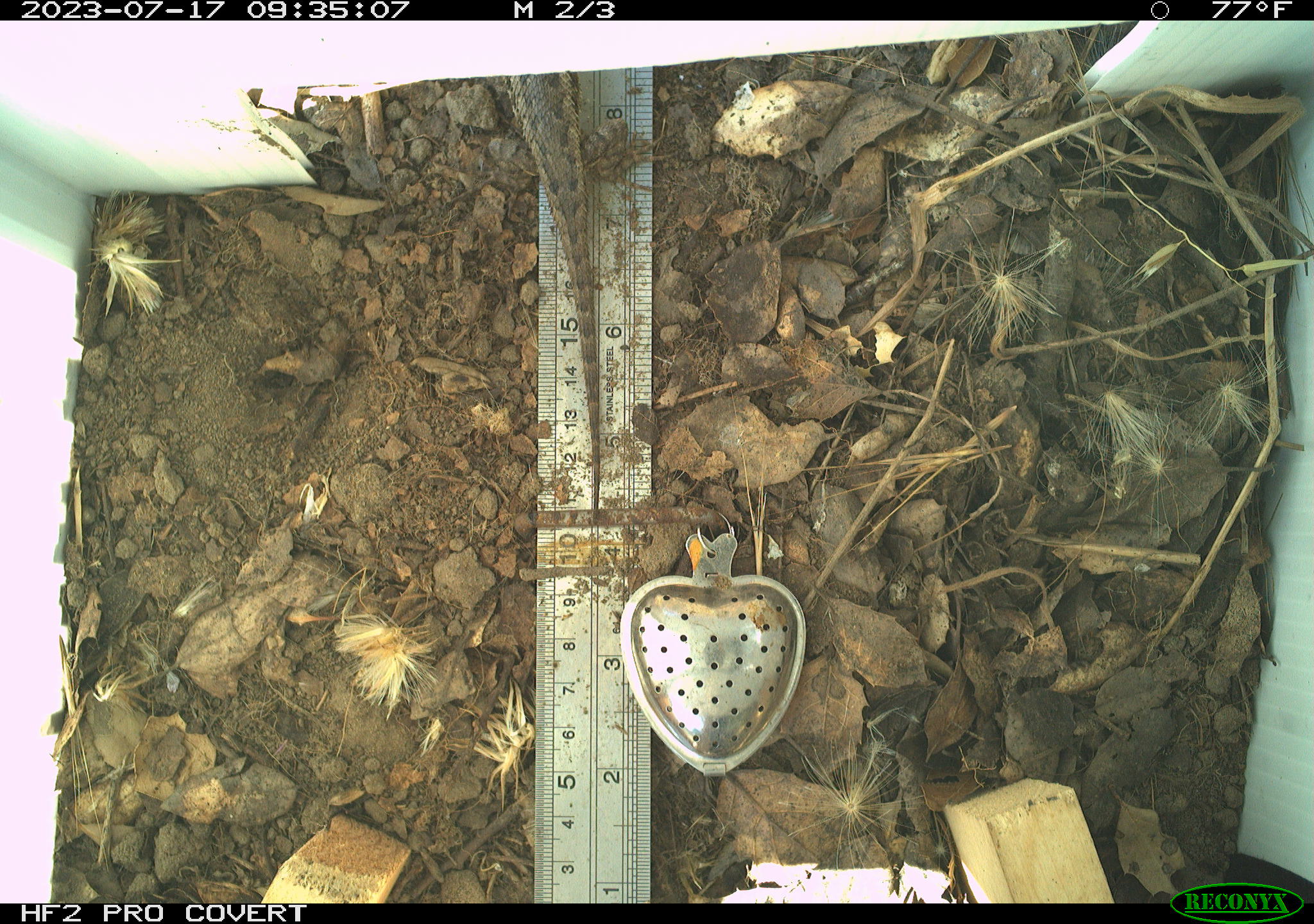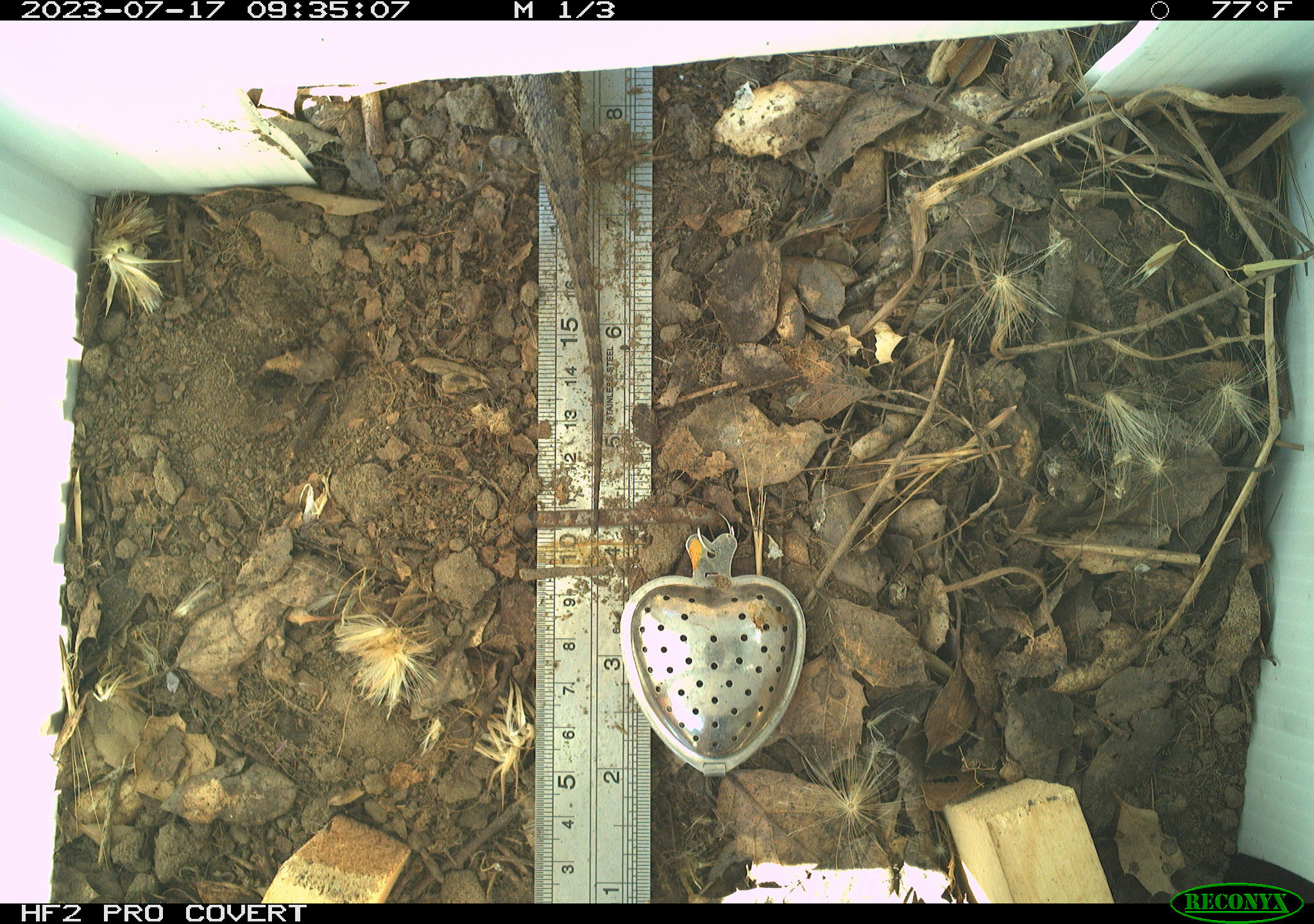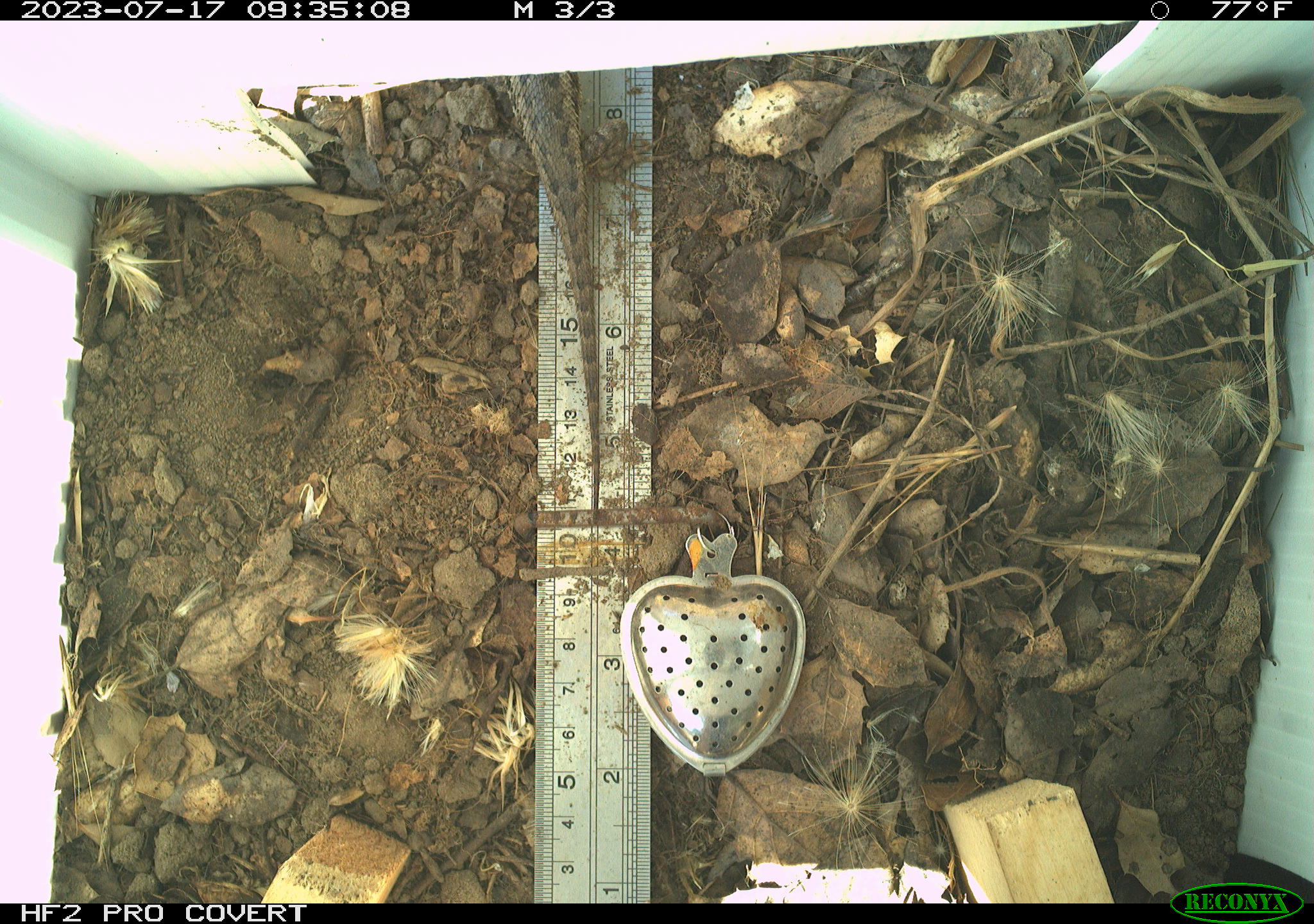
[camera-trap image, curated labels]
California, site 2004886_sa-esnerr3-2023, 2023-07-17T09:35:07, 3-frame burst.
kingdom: Animalia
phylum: Chordata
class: Reptilia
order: Squamata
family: Phrynosomatidae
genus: Sceloporus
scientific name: Sceloporus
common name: spiny lizards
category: sceloporus species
Sceloporus species (spiny lizards) (Sceloporus).